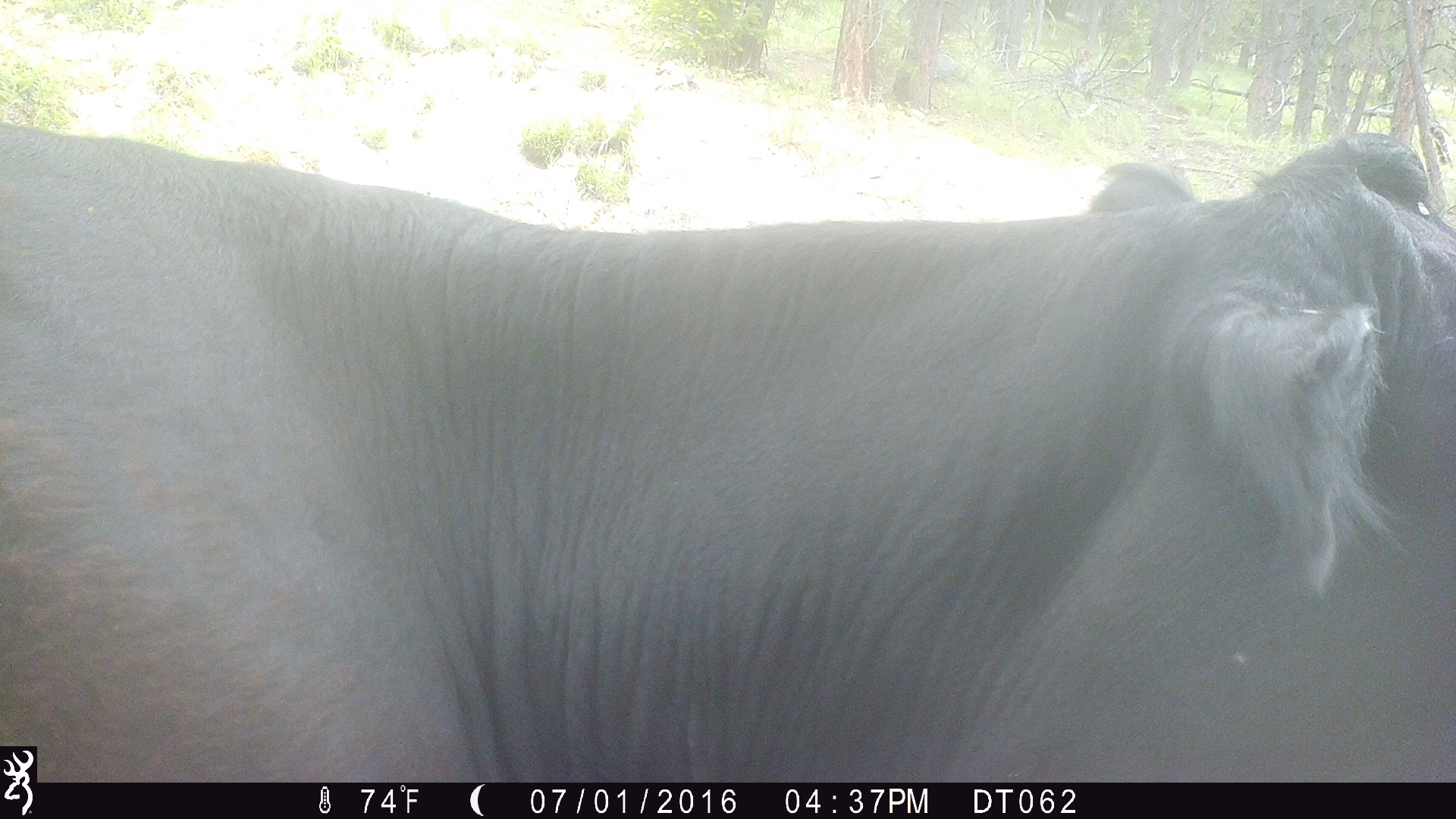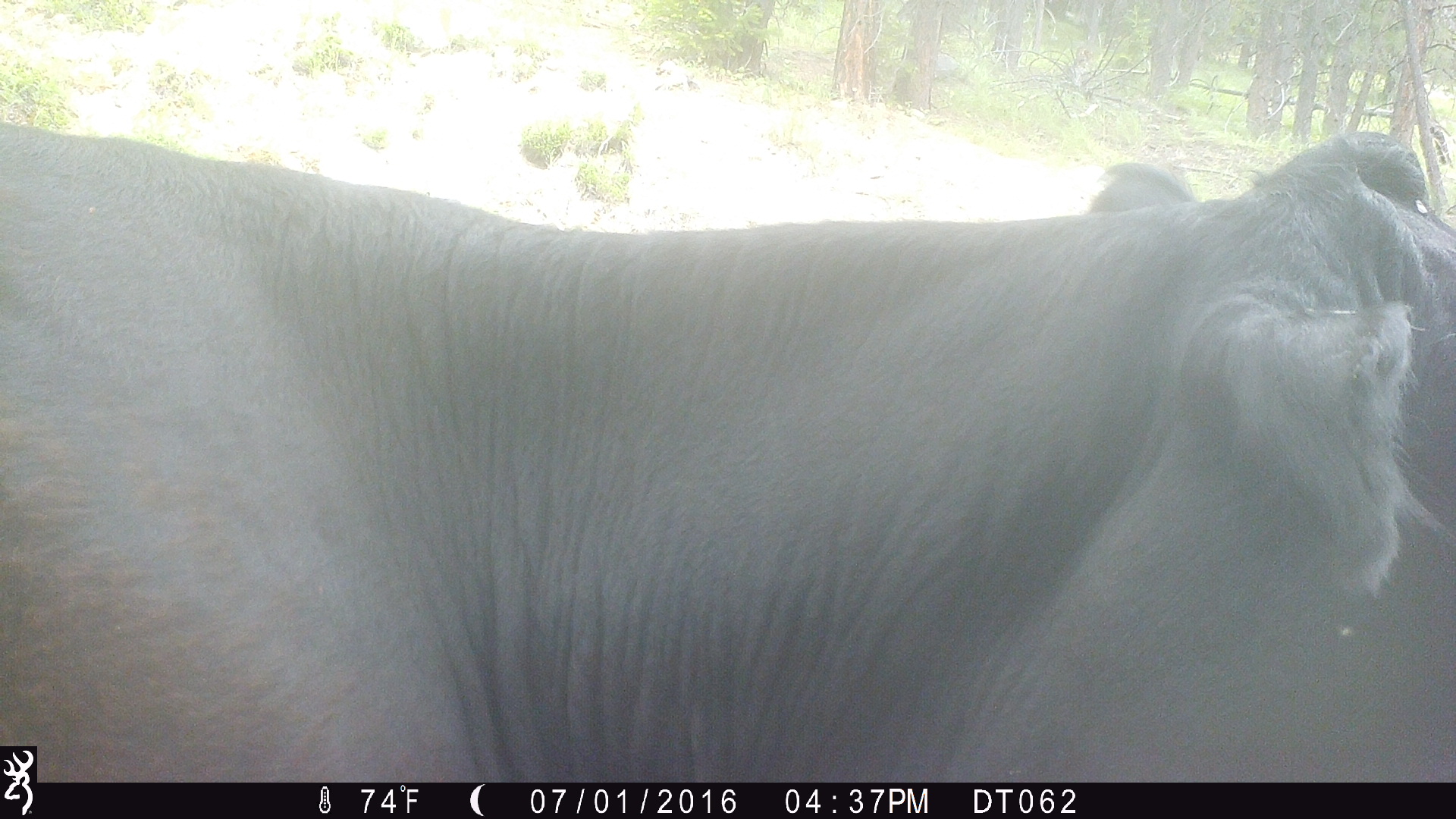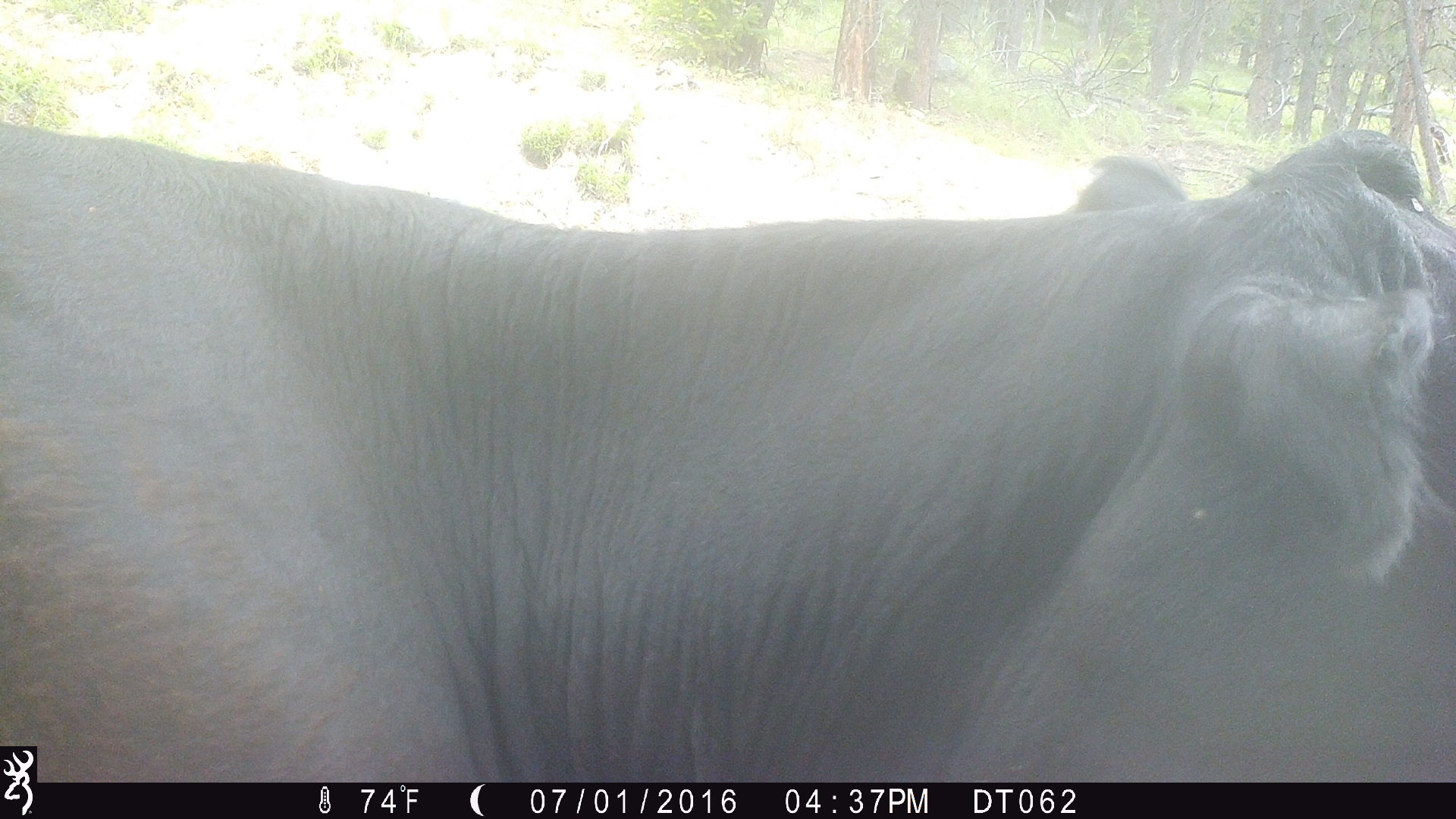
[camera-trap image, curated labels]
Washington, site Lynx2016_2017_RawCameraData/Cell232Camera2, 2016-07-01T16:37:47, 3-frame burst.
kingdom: Animalia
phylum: Chordata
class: Mammalia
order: Artiodactyla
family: Bovidae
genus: Bos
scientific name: Bos taurus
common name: domestic cattle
Domestic cattle (Bos taurus). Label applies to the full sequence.